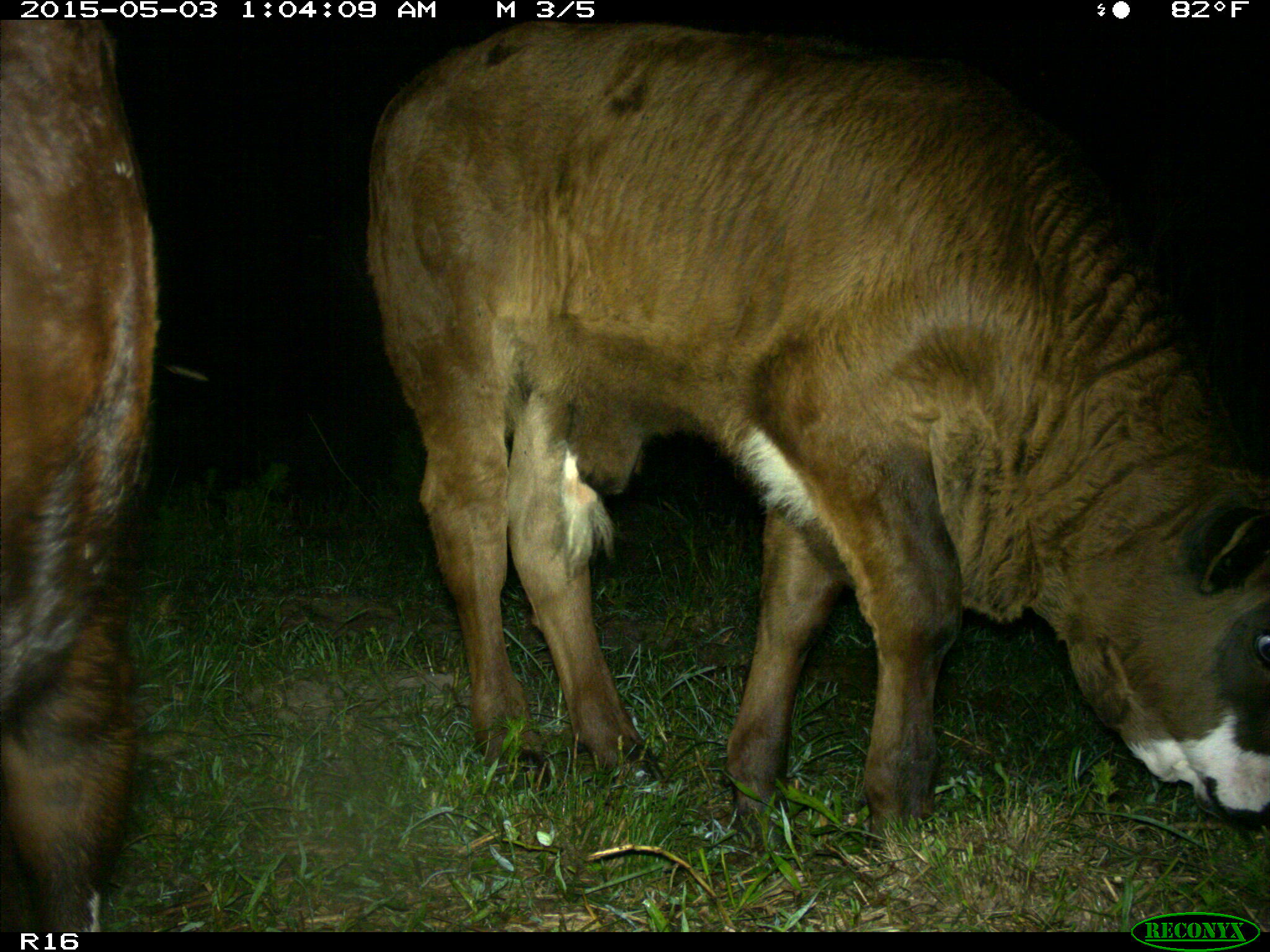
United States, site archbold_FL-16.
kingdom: Animalia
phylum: Chordata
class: Mammalia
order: Artiodactyla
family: Bovidae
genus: Bos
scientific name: Bos taurus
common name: domestic cow